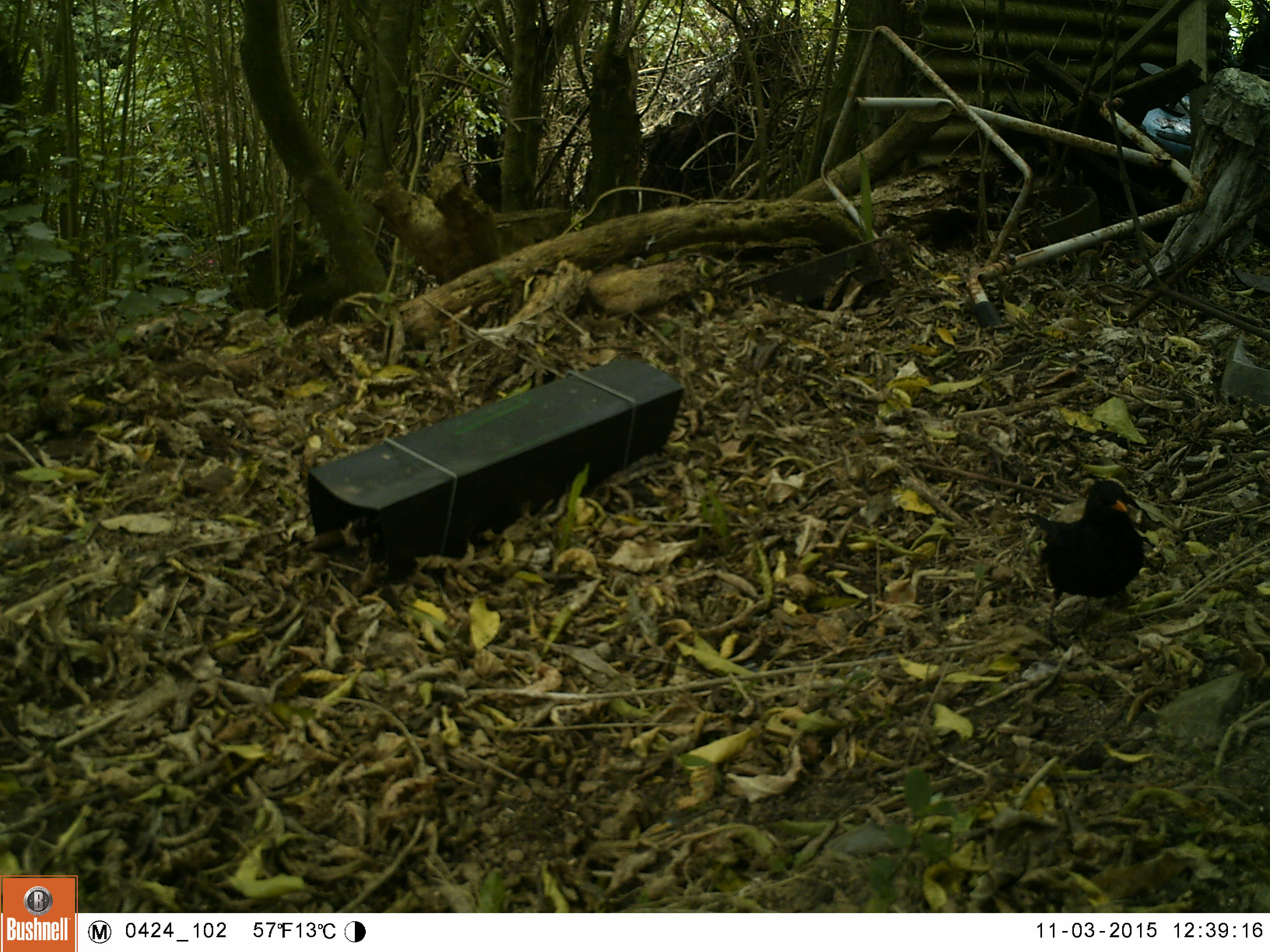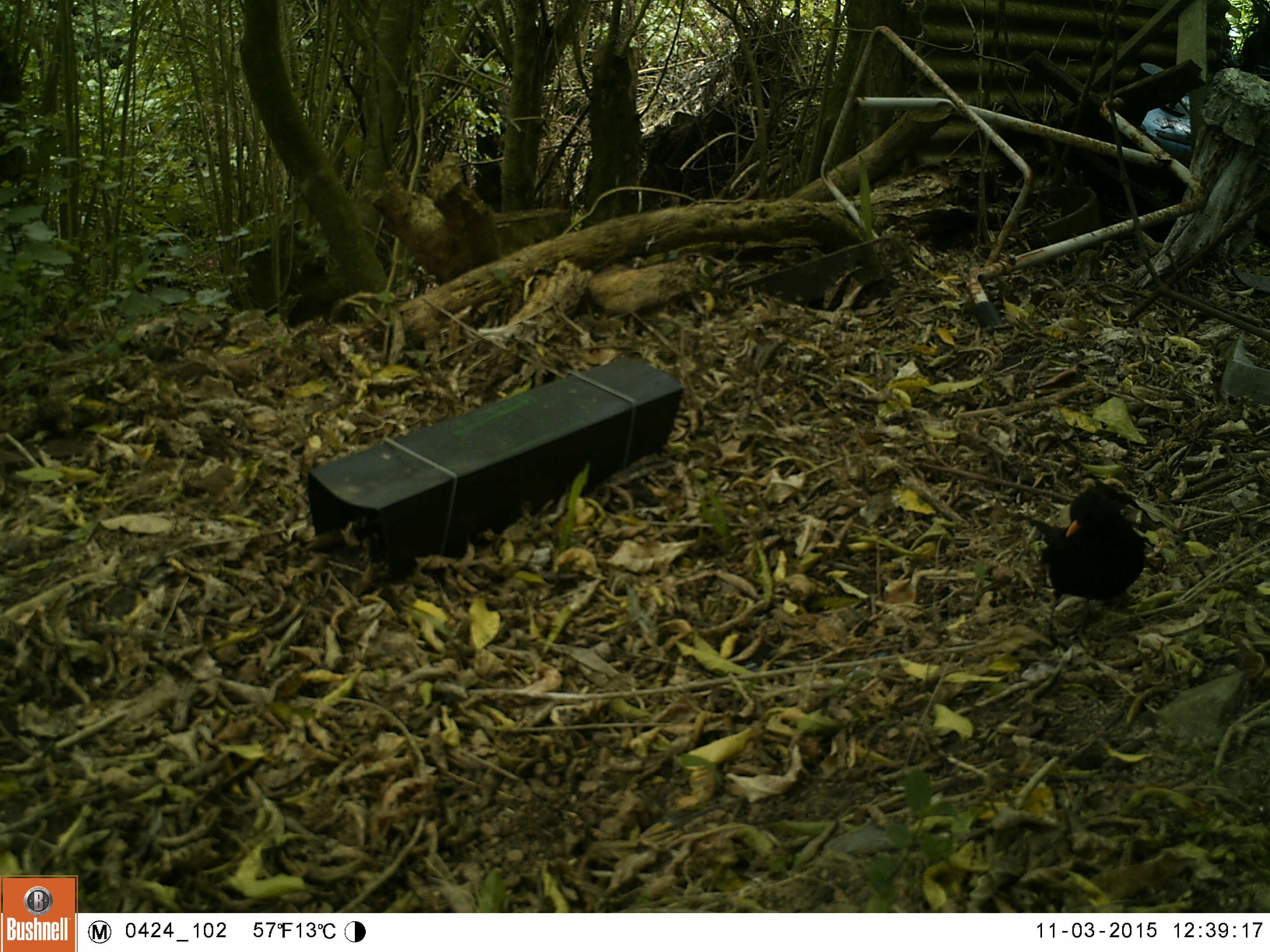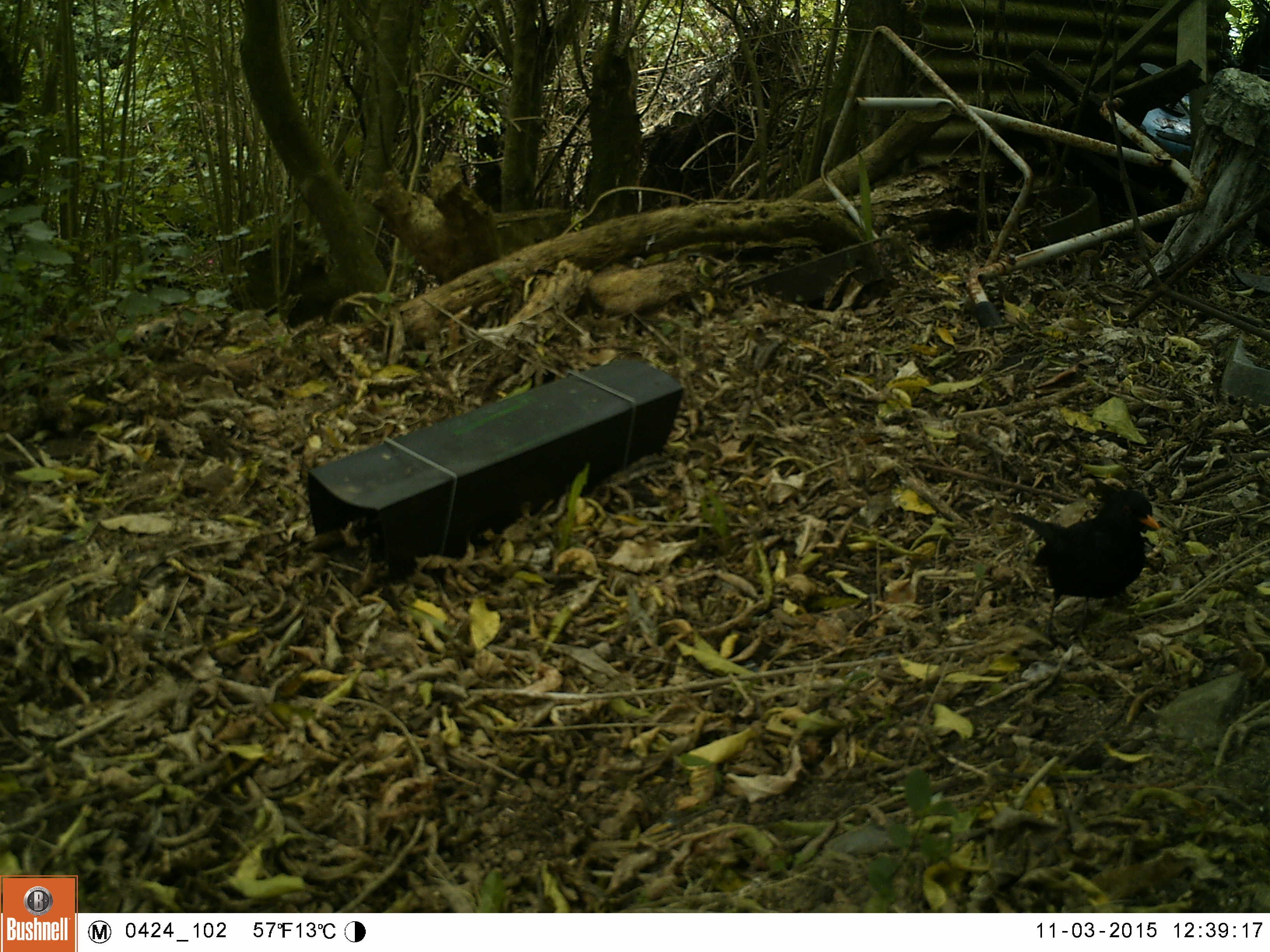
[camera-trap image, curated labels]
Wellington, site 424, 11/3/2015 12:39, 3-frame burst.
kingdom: Animalia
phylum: Chordata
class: Aves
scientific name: Aves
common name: bird